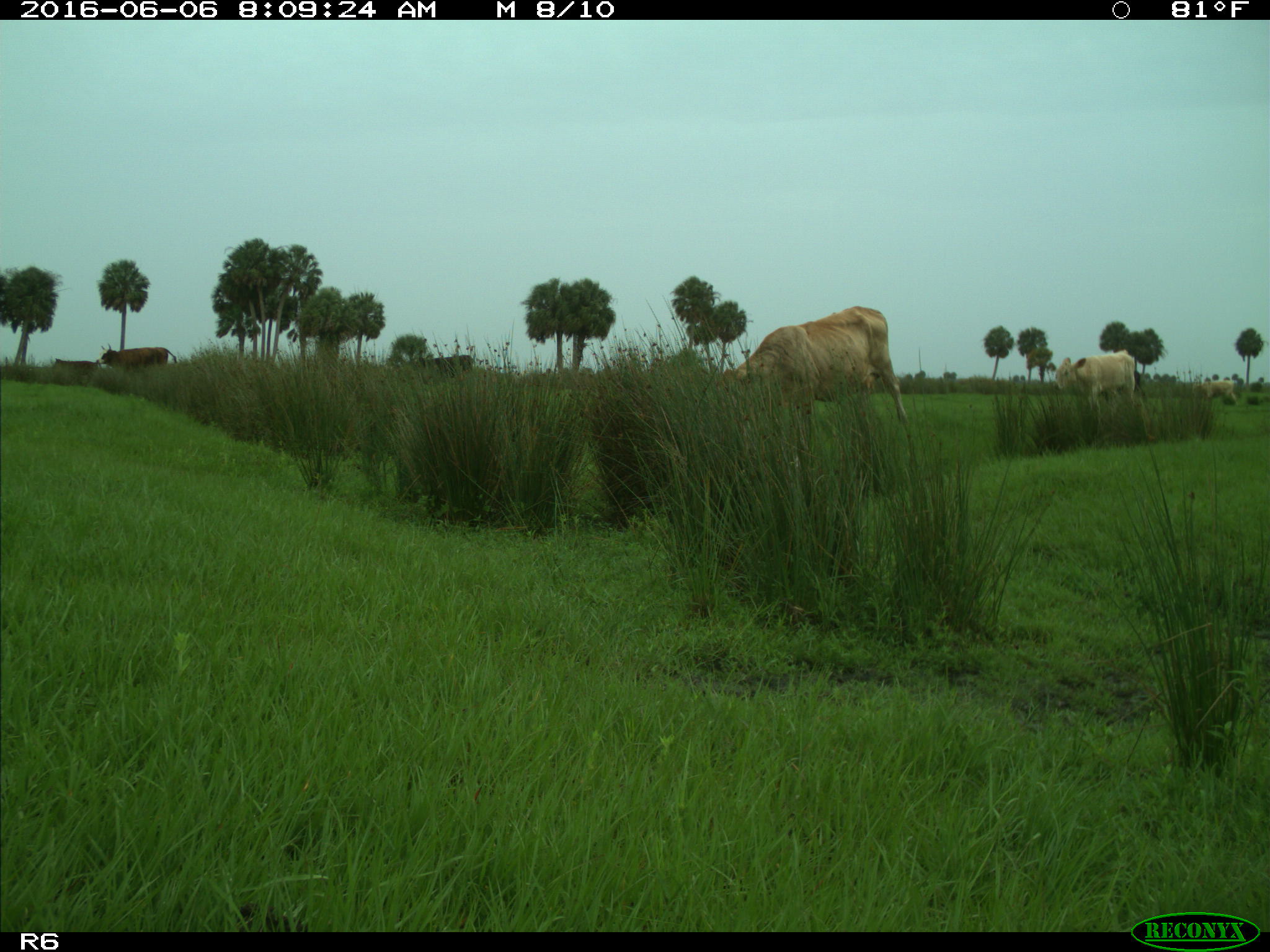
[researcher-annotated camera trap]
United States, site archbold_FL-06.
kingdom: Animalia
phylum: Chordata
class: Mammalia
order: Artiodactyla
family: Bovidae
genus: Bos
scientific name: Bos taurus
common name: domestic cow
Bos taurus (domestic cow).